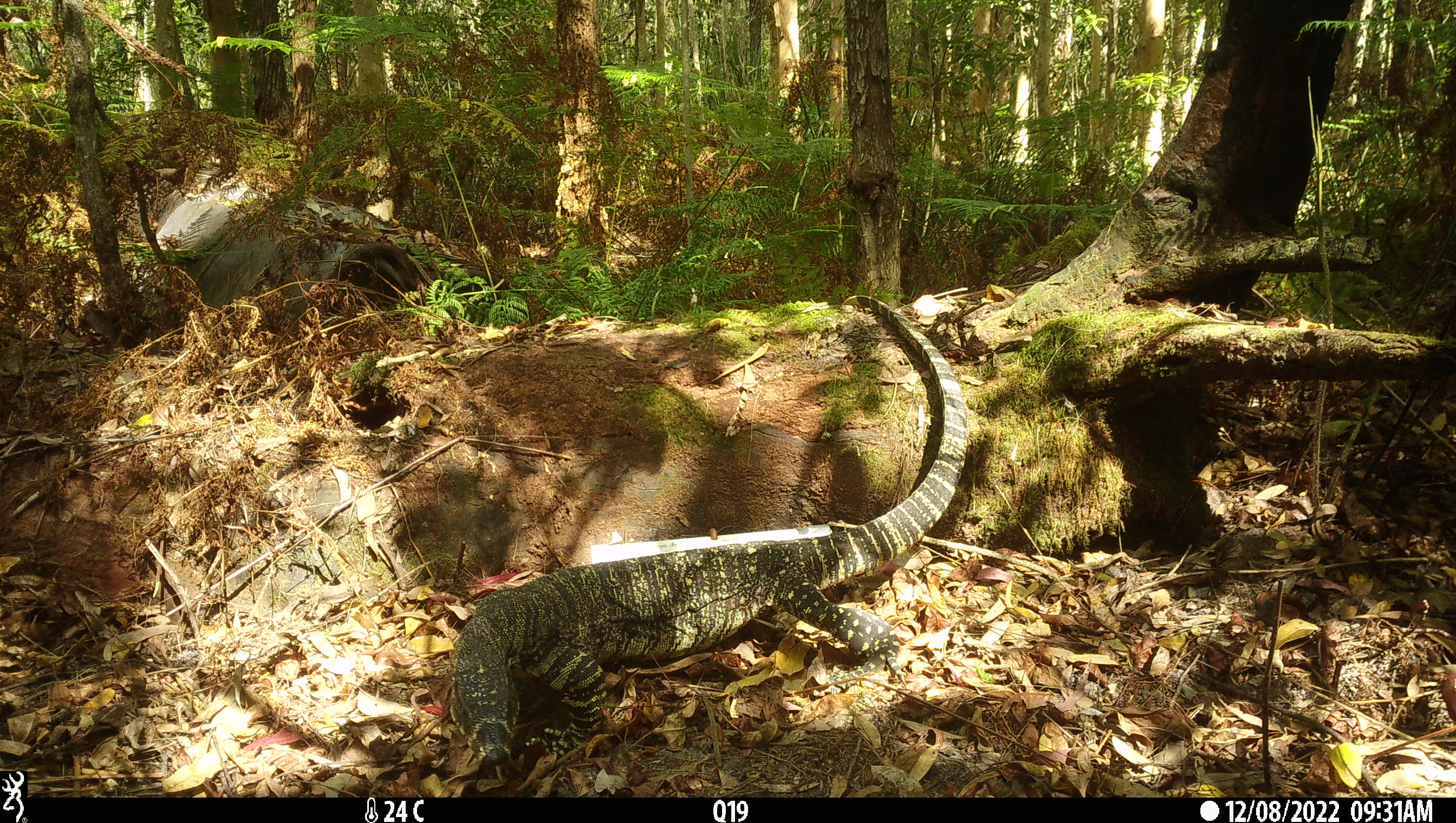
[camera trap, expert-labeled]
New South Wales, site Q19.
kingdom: Animalia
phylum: Chordata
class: Reptilia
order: Squamata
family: Varanidae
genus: Varanus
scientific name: Varanus varius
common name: lace monitor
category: goanna